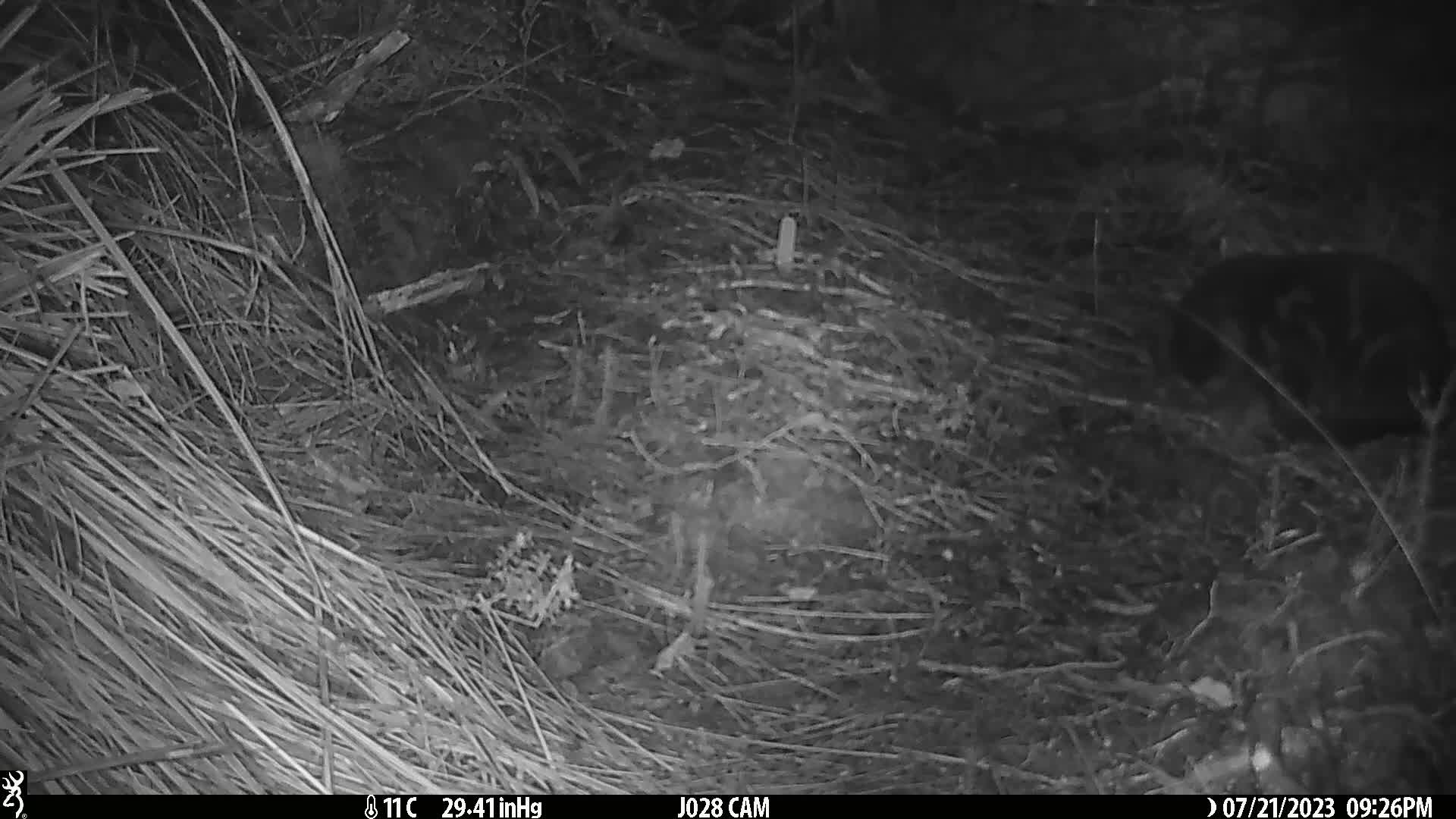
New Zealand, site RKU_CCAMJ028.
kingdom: Animalia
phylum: Chordata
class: Mammalia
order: Carnivora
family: Felidae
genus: Felis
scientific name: Felis catus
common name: domestic cat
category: cat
Cat (domestic cat) (Felis catus).